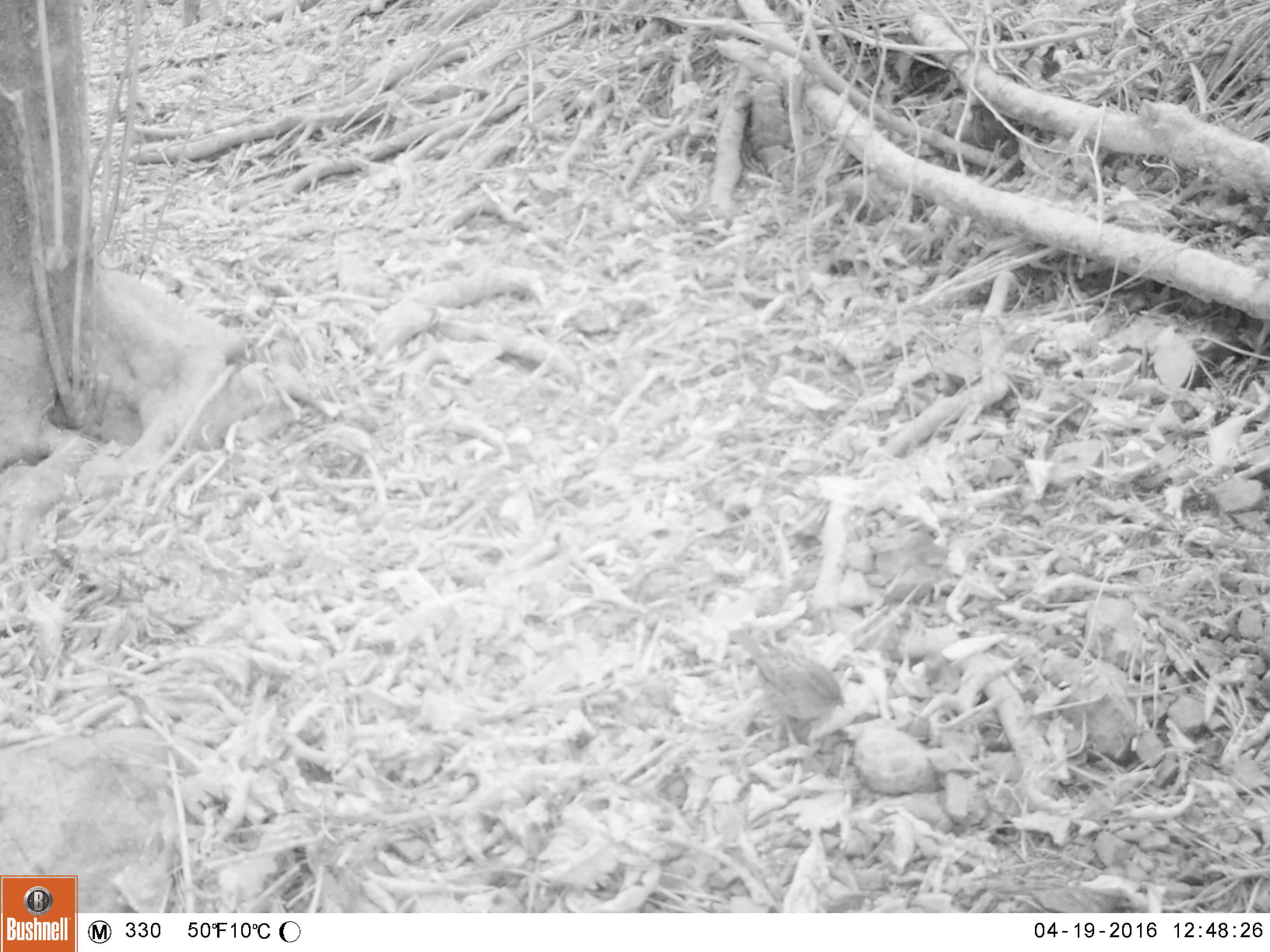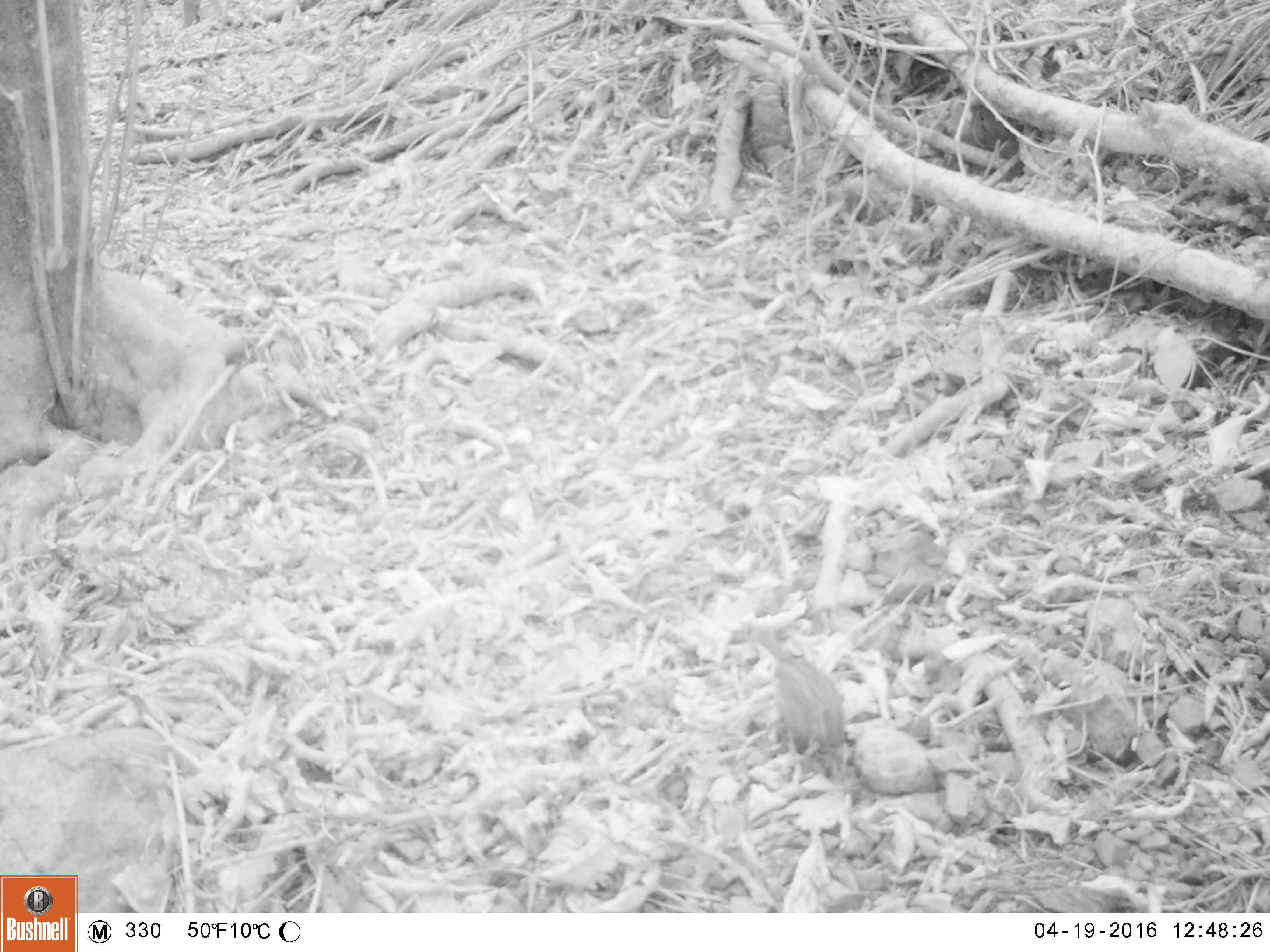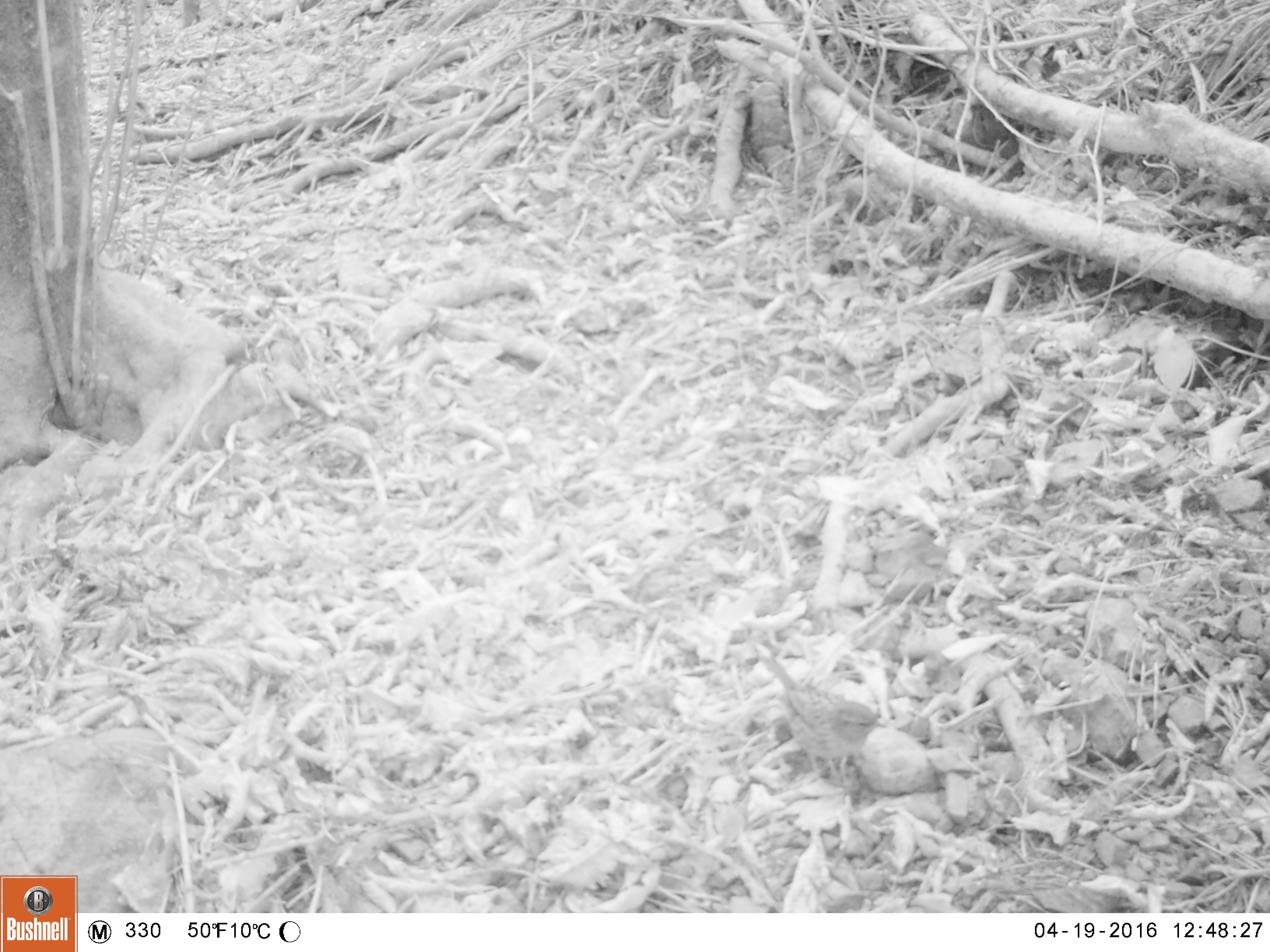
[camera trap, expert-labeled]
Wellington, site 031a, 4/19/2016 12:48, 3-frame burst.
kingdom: Animalia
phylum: Chordata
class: Aves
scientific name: Aves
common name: bird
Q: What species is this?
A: Bird (Aves).